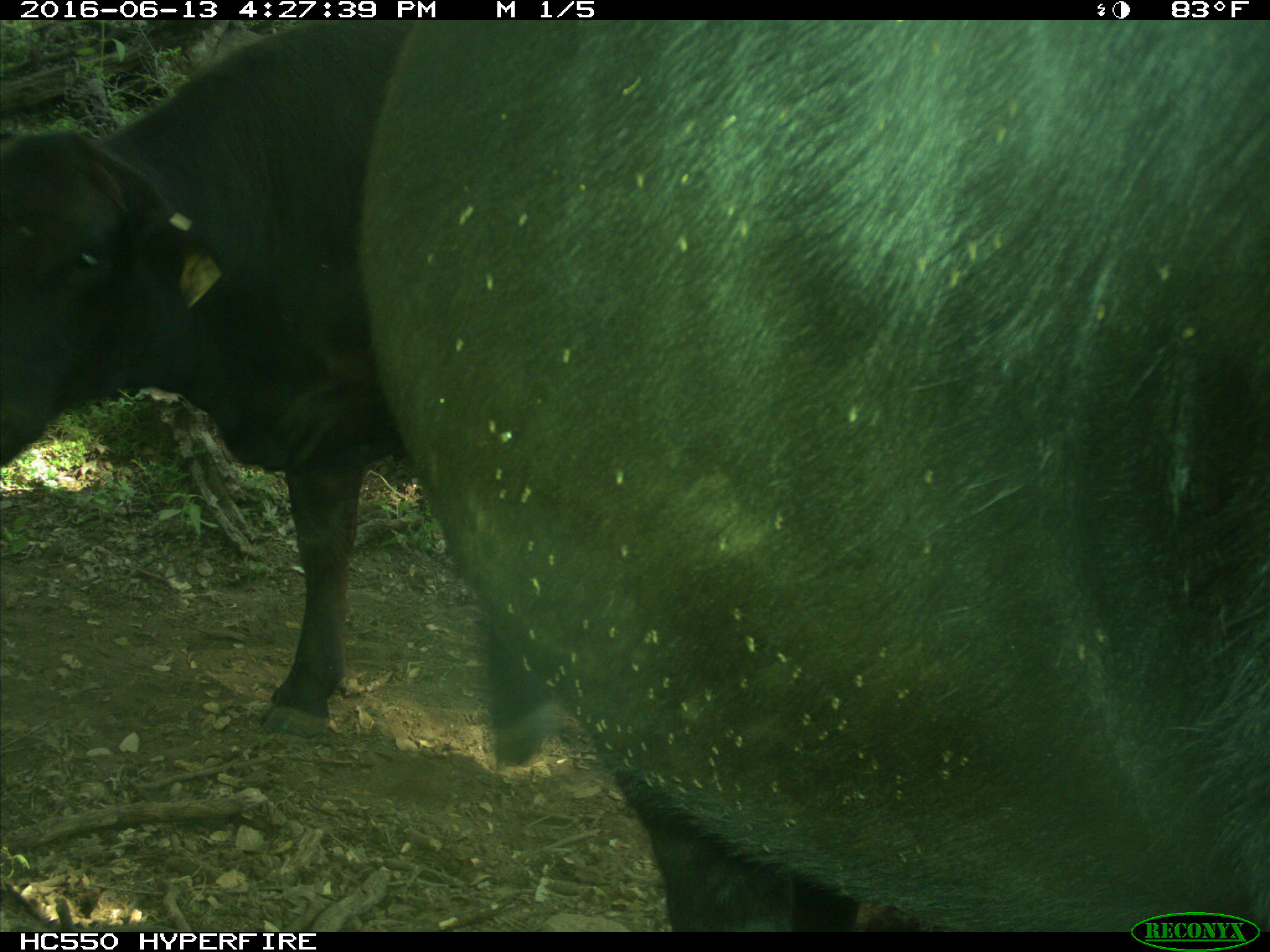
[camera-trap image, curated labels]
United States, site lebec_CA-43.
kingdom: Animalia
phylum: Chordata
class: Mammalia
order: Artiodactyla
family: Bovidae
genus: Bos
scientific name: Bos taurus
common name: domestic cow